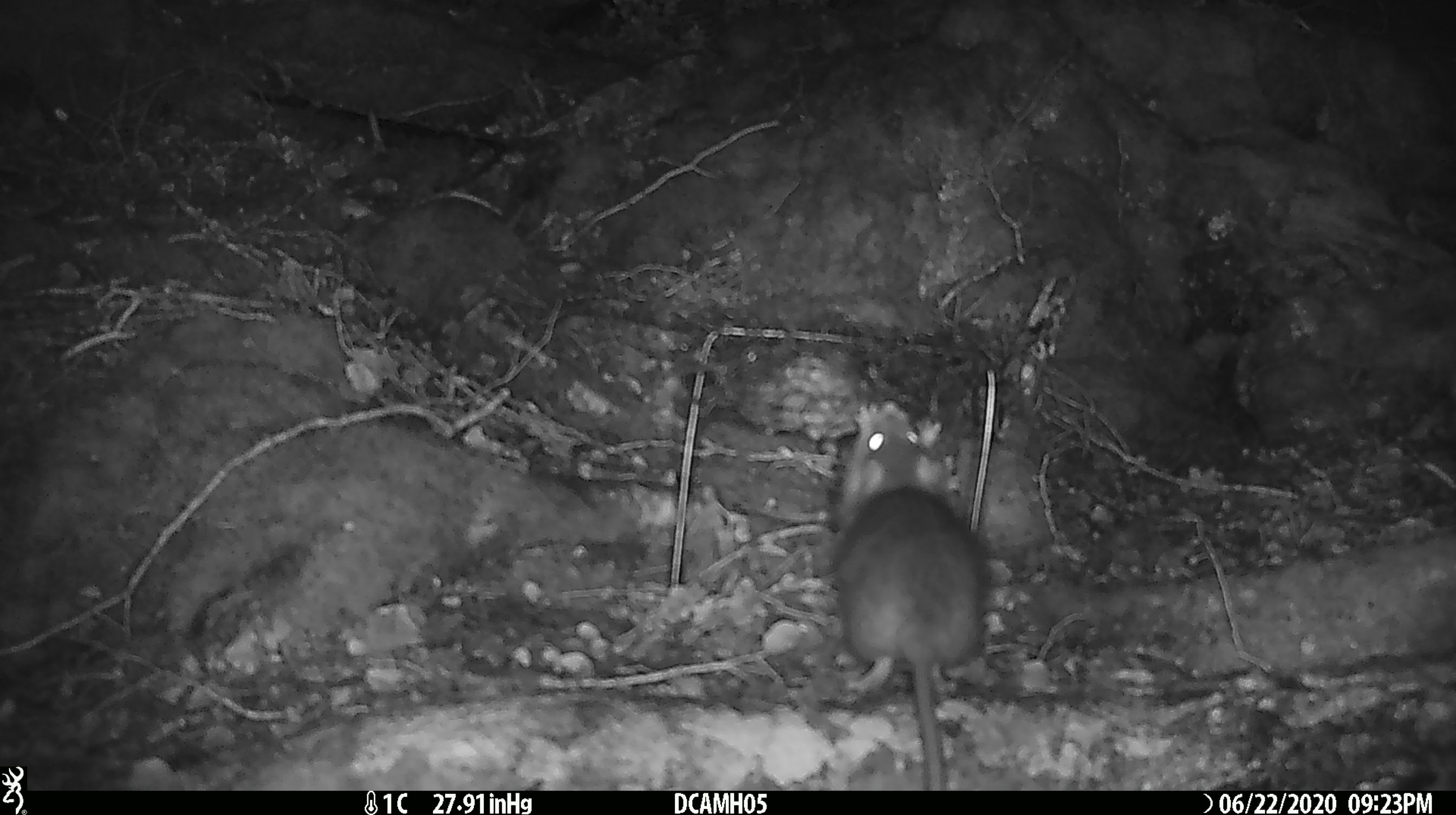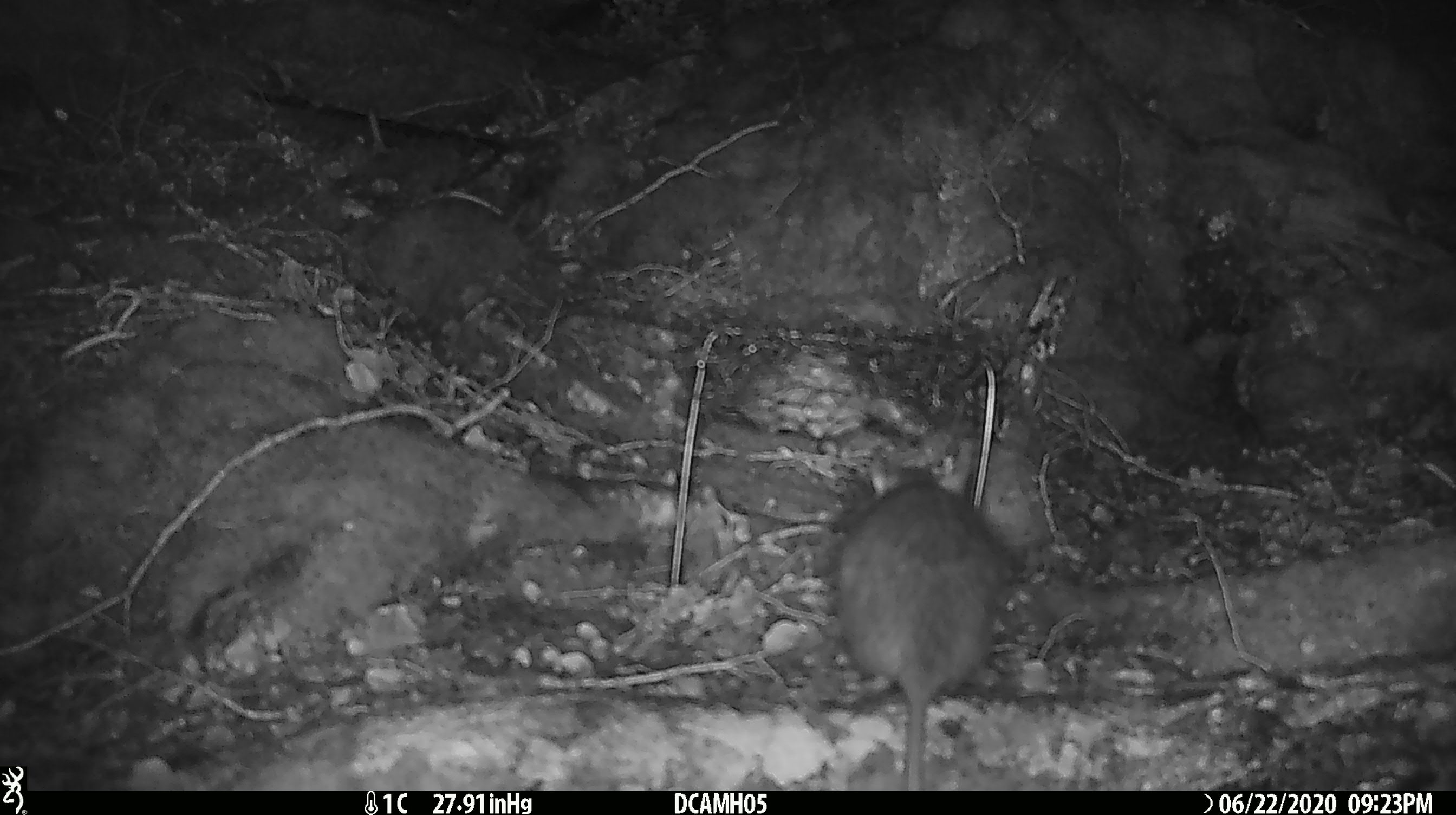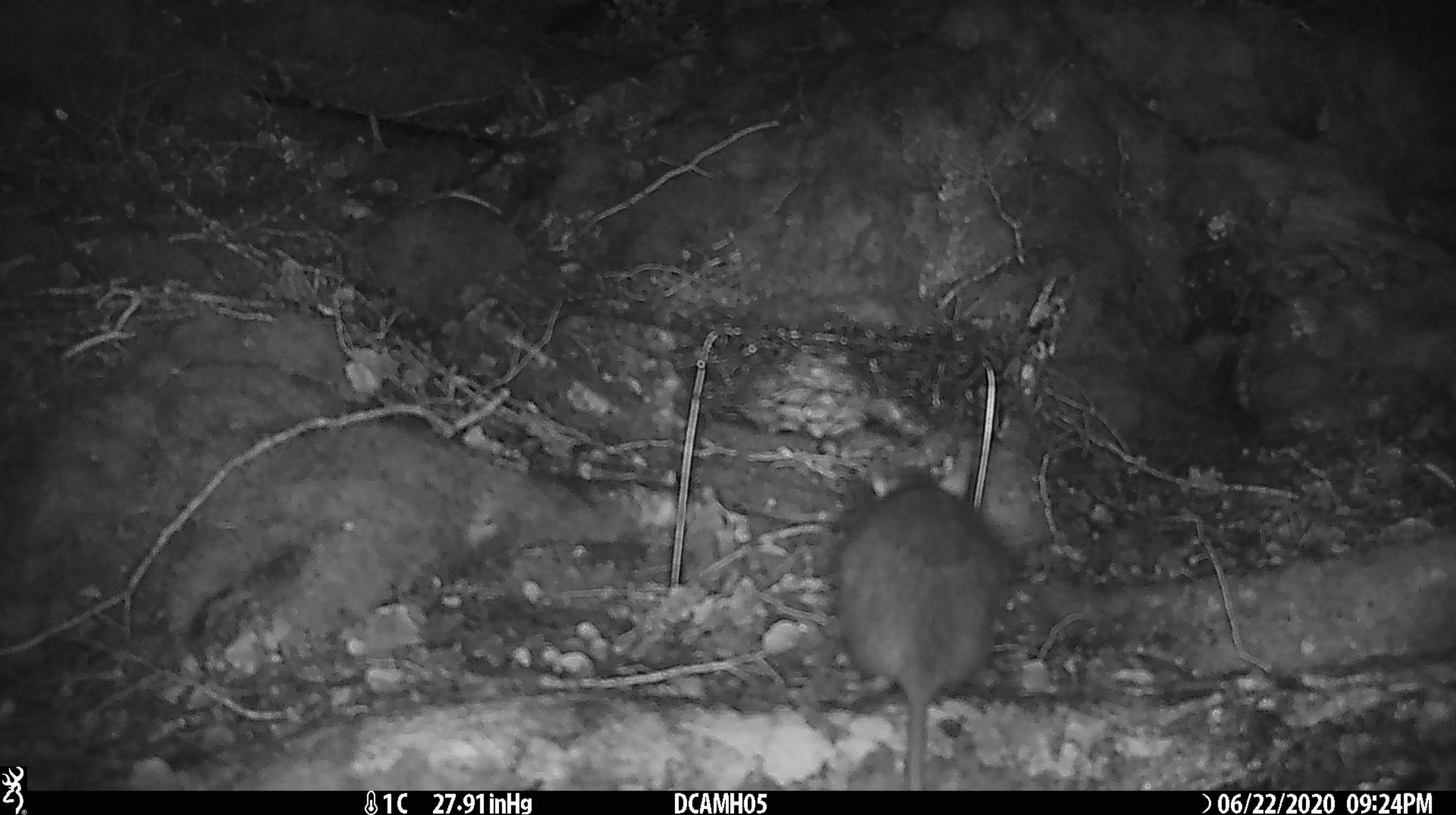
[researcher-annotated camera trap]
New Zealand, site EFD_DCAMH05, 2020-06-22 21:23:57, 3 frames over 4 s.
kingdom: Animalia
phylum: Chordata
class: Mammalia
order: Rodentia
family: Muridae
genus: Rattus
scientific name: Rattus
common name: rat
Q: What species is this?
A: Rat (Rattus).